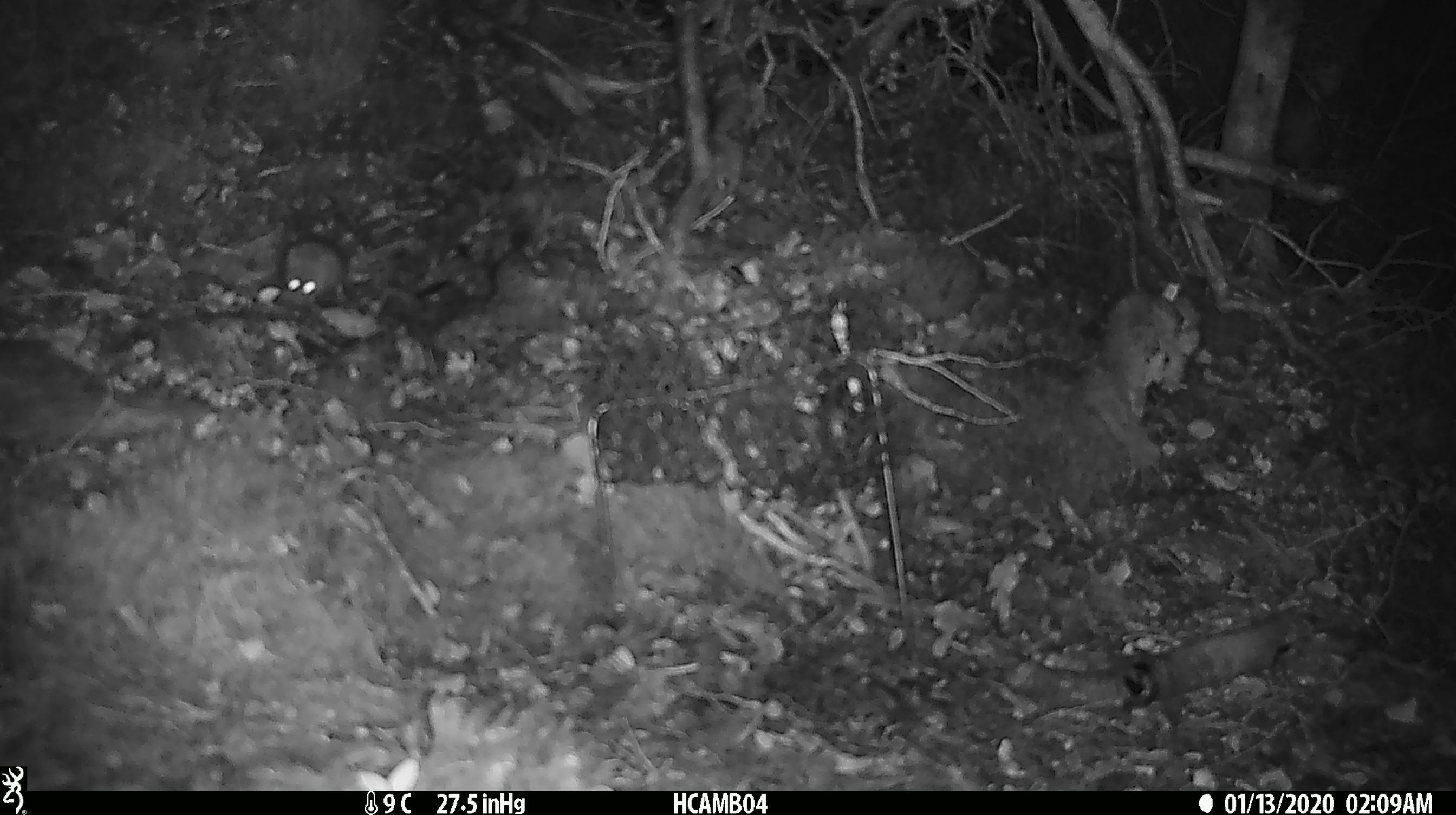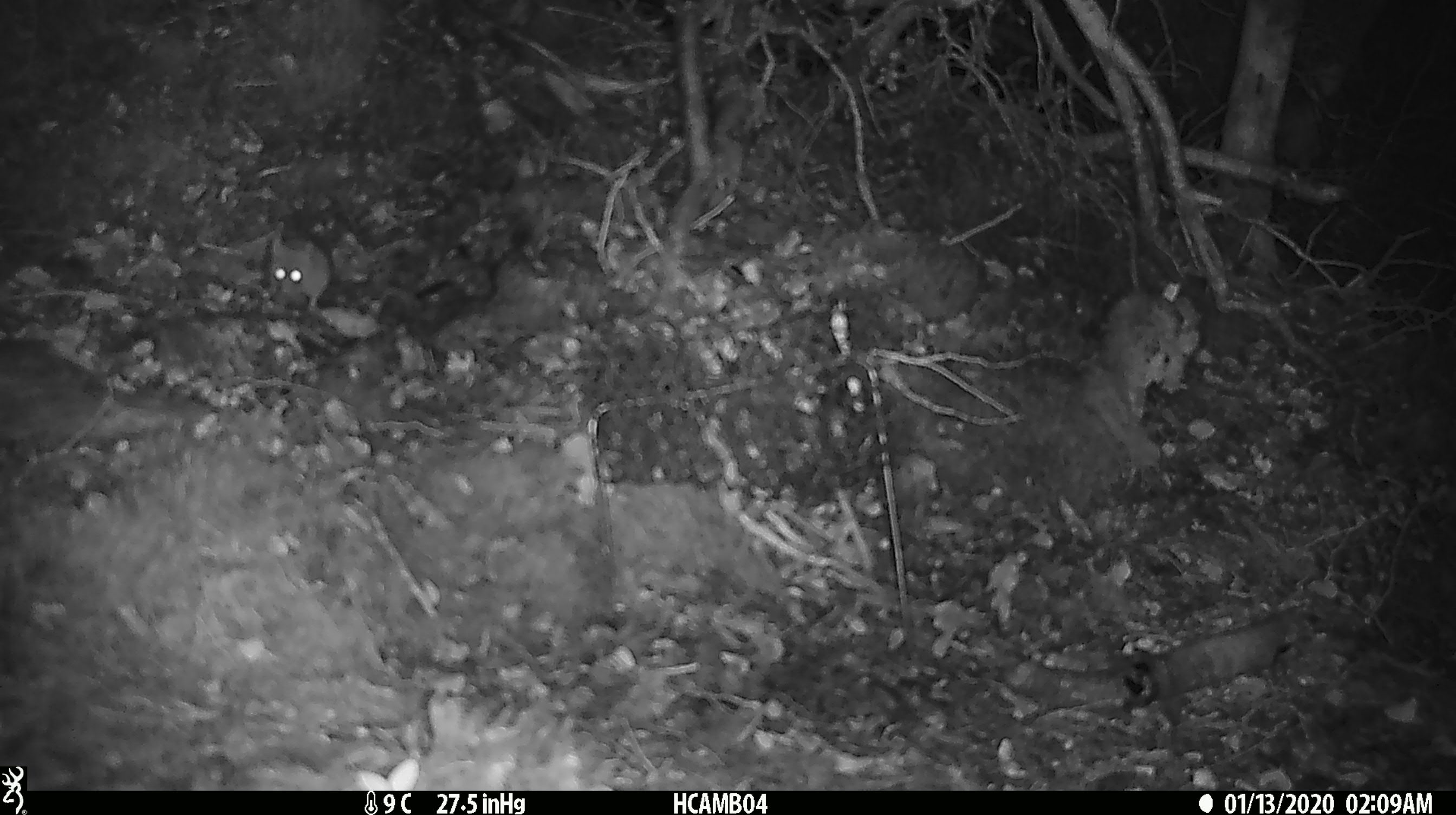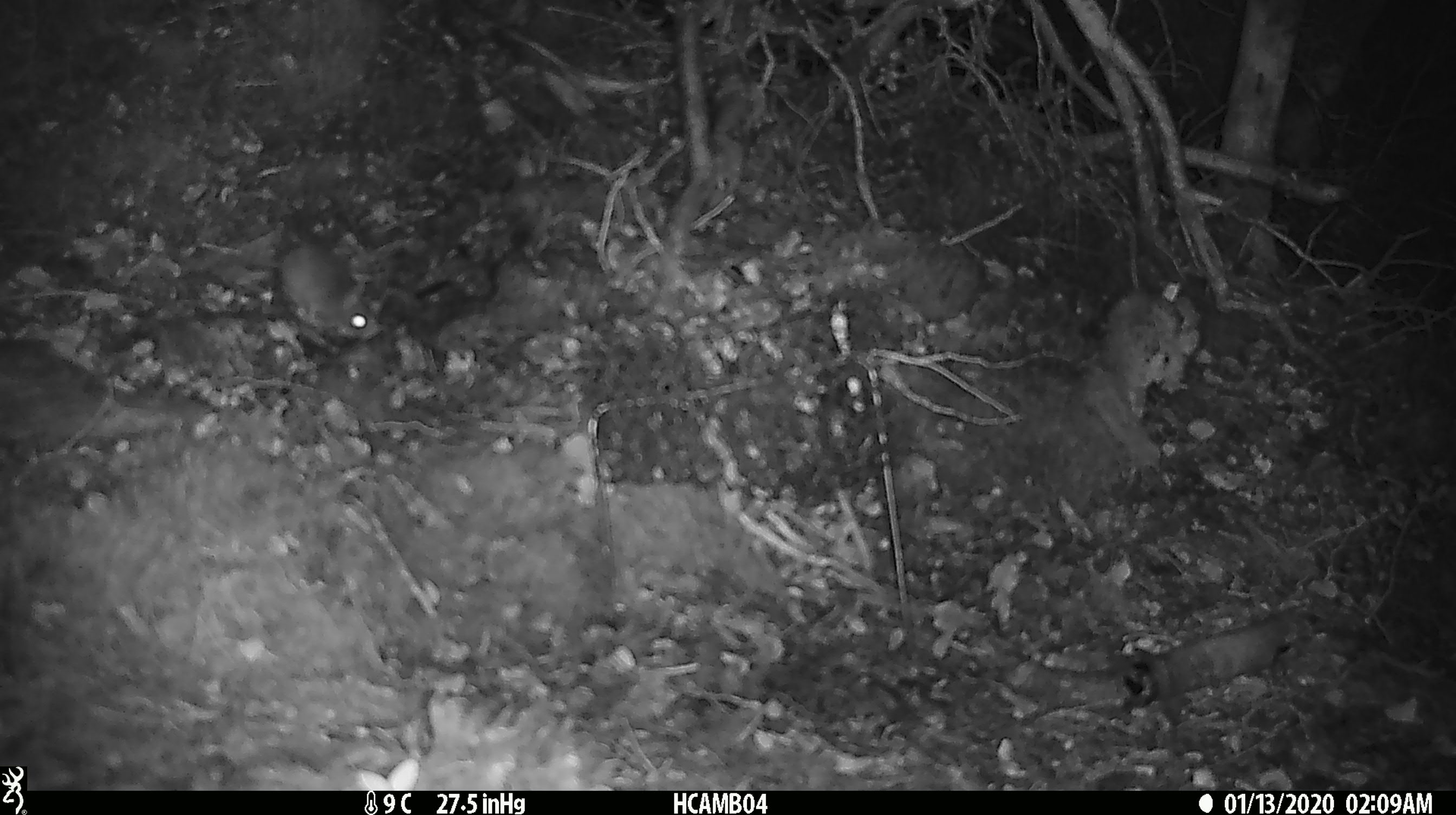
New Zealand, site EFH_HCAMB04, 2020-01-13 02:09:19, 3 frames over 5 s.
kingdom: Animalia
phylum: Chordata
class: Mammalia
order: Rodentia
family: Muridae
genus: Mus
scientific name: Mus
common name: mouse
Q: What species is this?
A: Mouse (Mus).